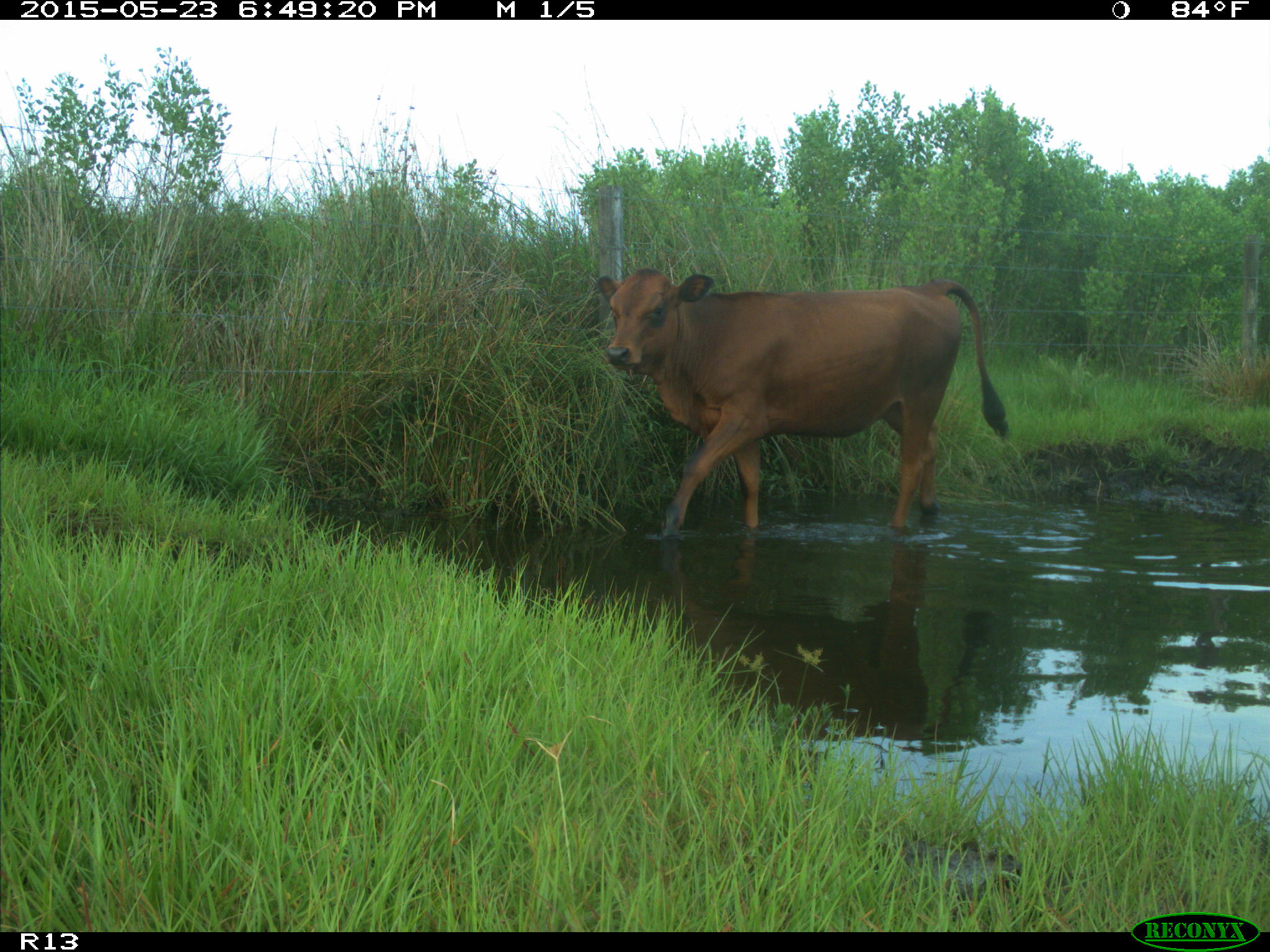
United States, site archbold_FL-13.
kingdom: Animalia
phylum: Chordata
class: Mammalia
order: Artiodactyla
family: Bovidae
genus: Bos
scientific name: Bos taurus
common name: domestic cow